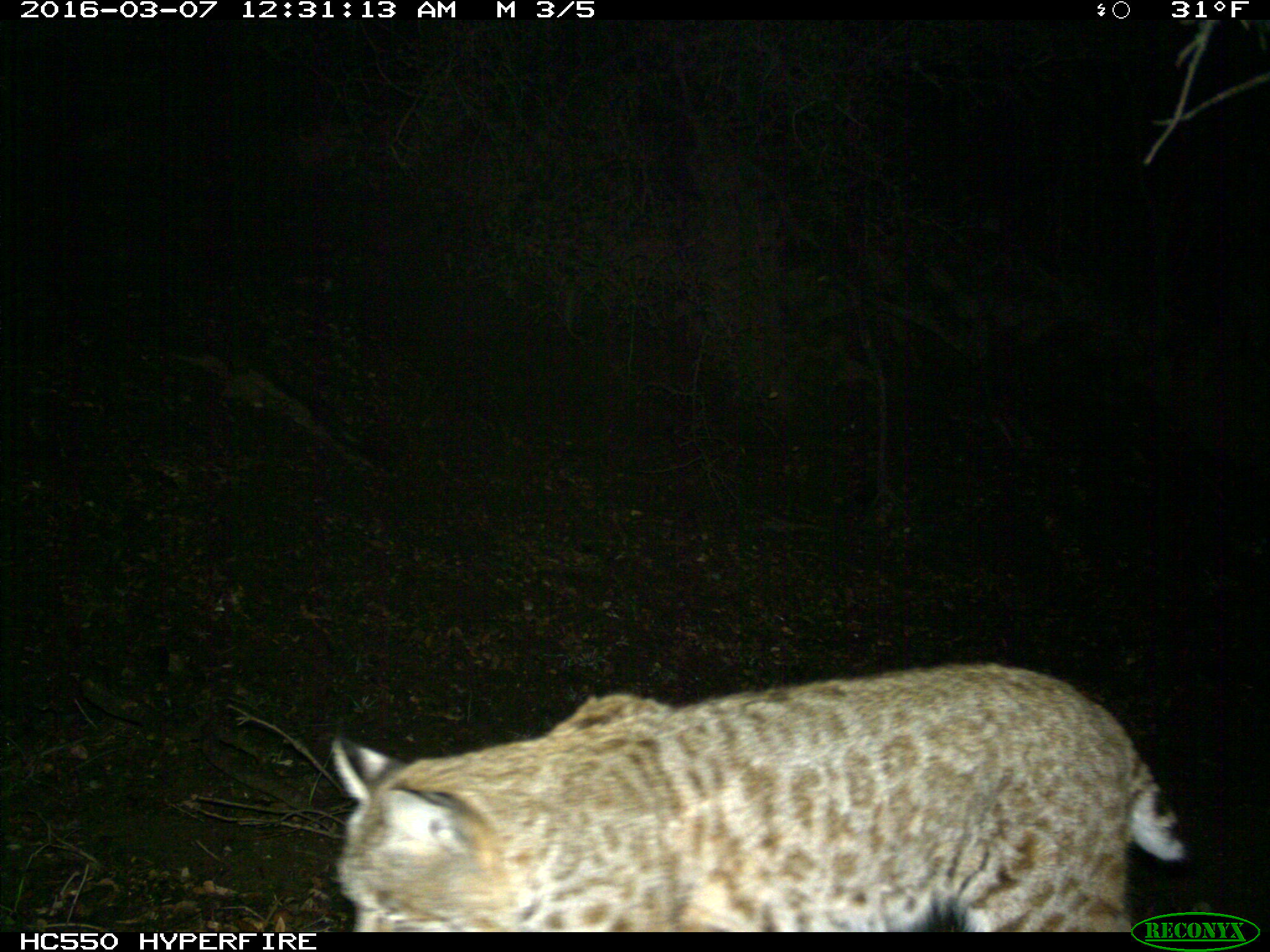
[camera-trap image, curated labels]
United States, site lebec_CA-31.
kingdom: Animalia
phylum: Chordata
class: Mammalia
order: Carnivora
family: Felidae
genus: Lynx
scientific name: Lynx rufus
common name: bobcat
Lynx rufus (bobcat).